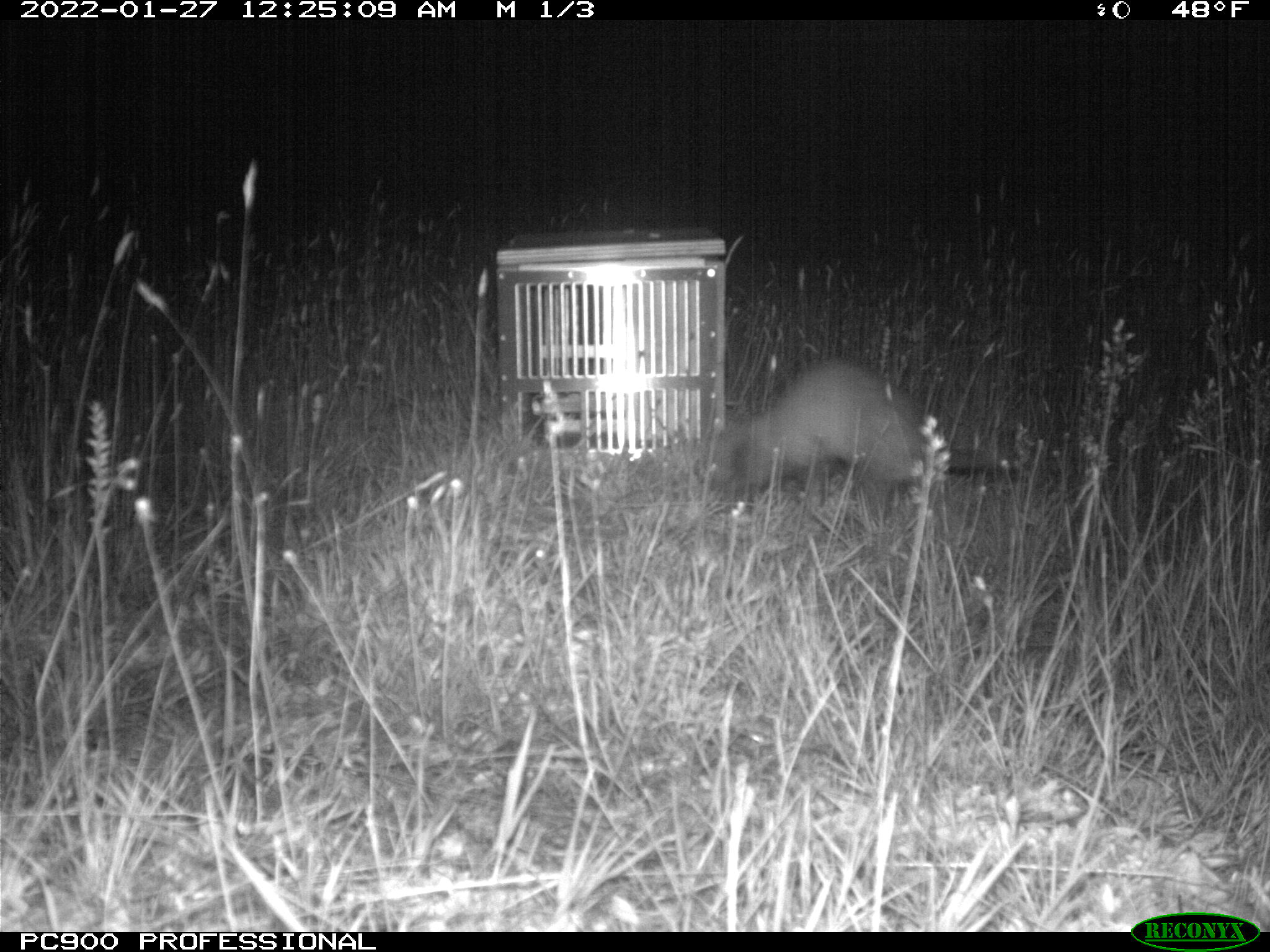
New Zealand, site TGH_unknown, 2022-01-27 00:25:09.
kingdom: Animalia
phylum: Chordata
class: Mammalia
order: Carnivora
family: Mustelidae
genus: Mustela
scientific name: Mustela furo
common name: ferret